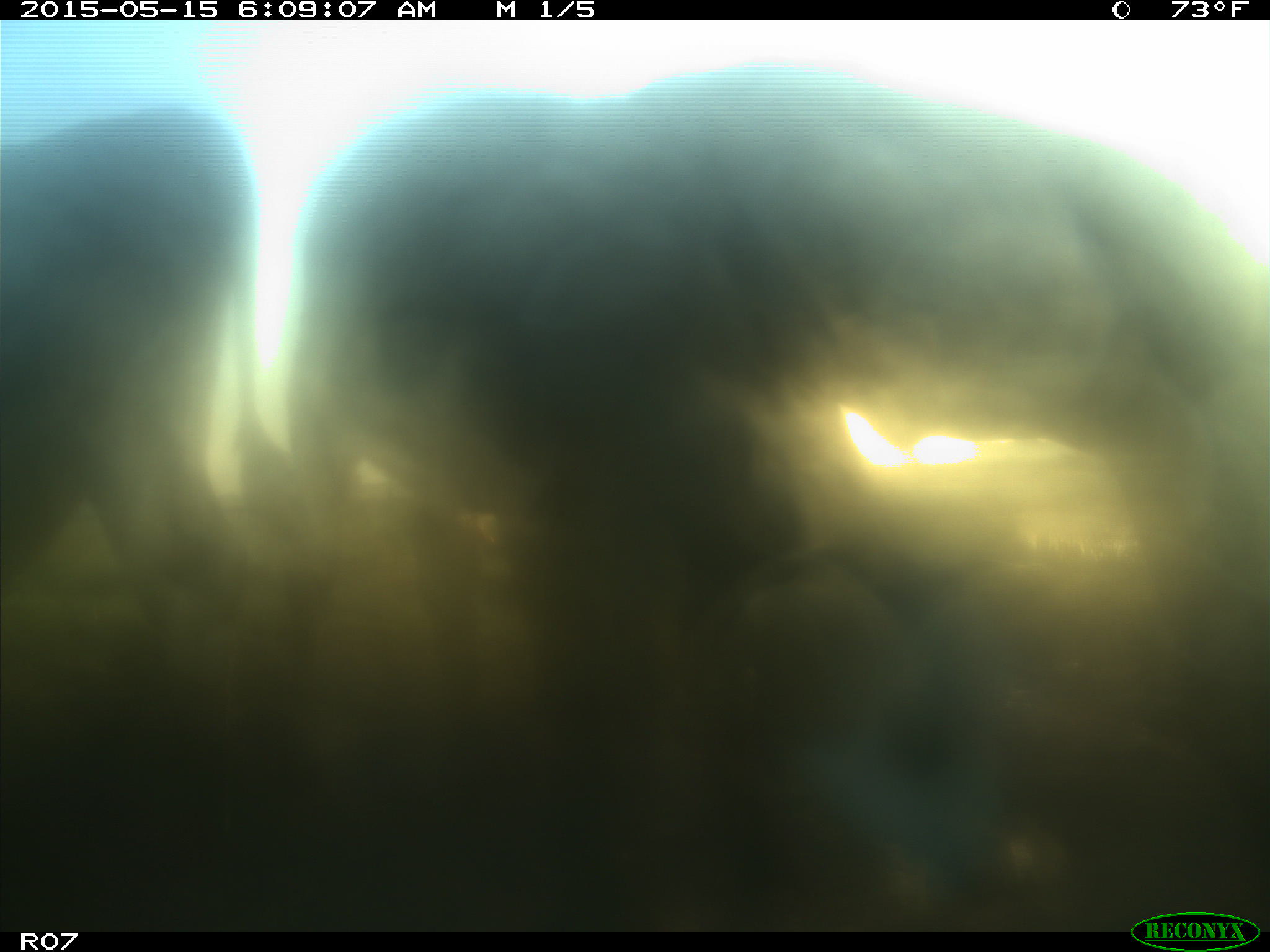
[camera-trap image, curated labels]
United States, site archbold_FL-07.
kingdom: Animalia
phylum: Chordata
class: Mammalia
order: Artiodactyla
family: Bovidae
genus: Bos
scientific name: Bos taurus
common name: domestic cow